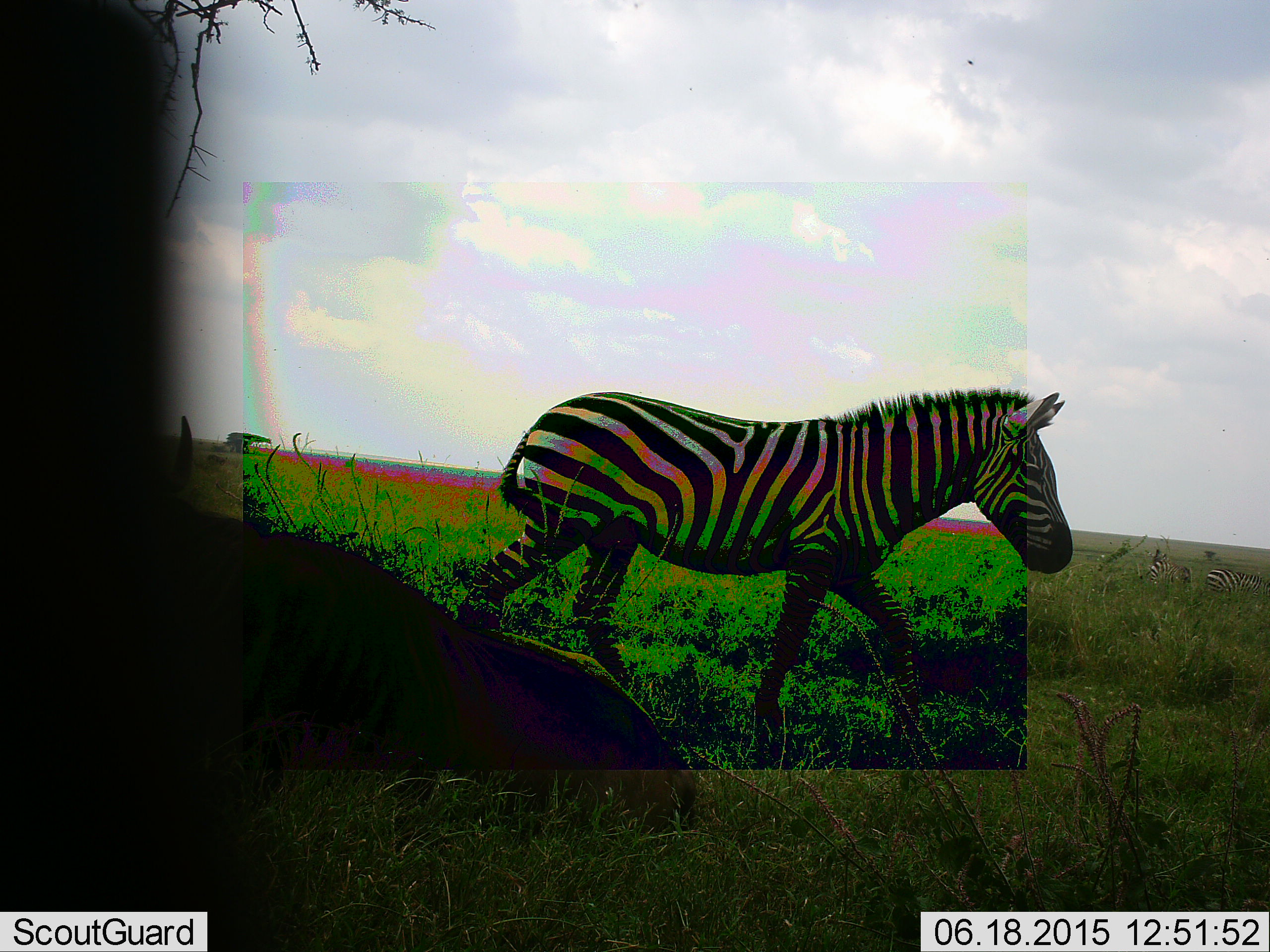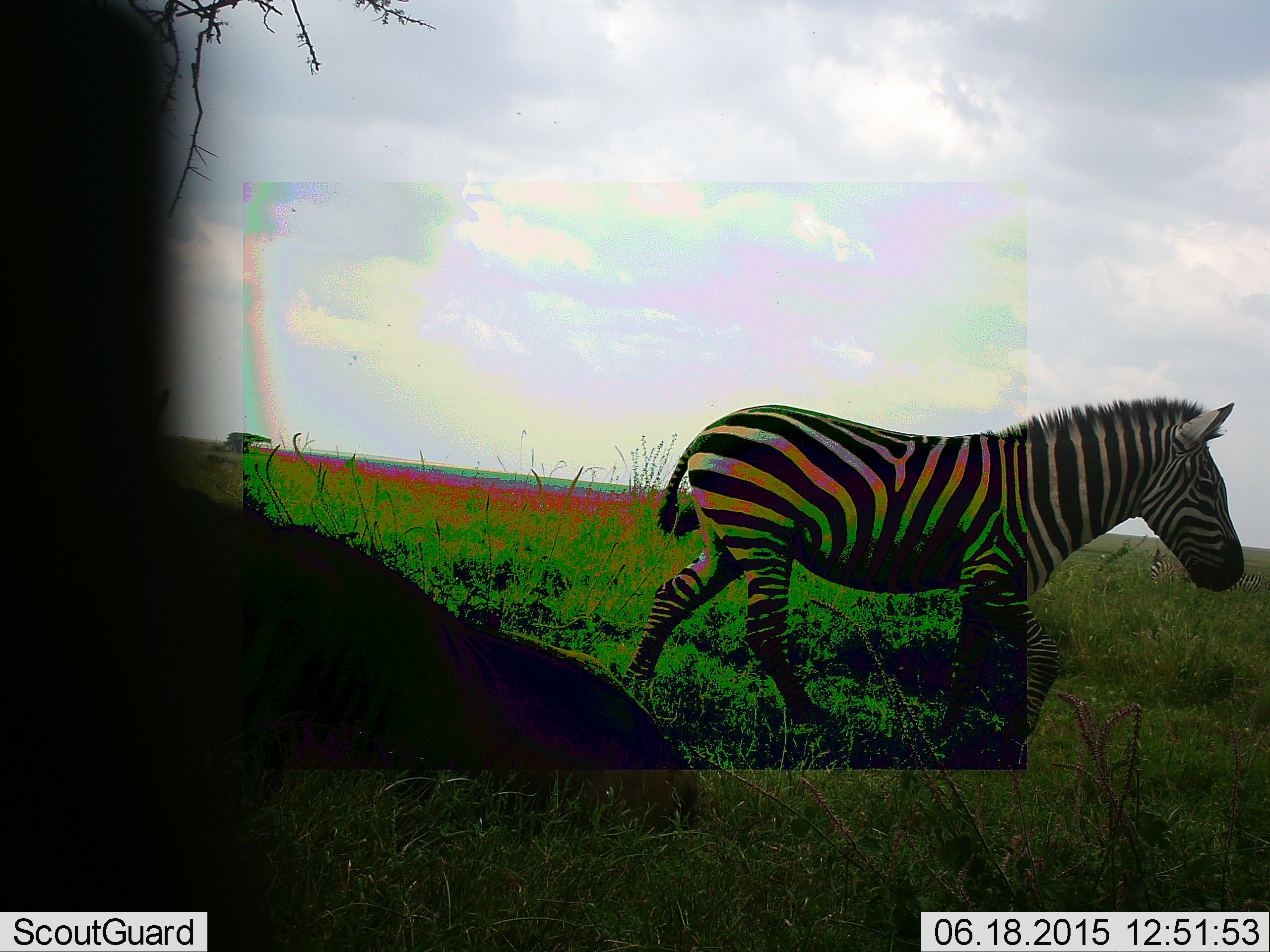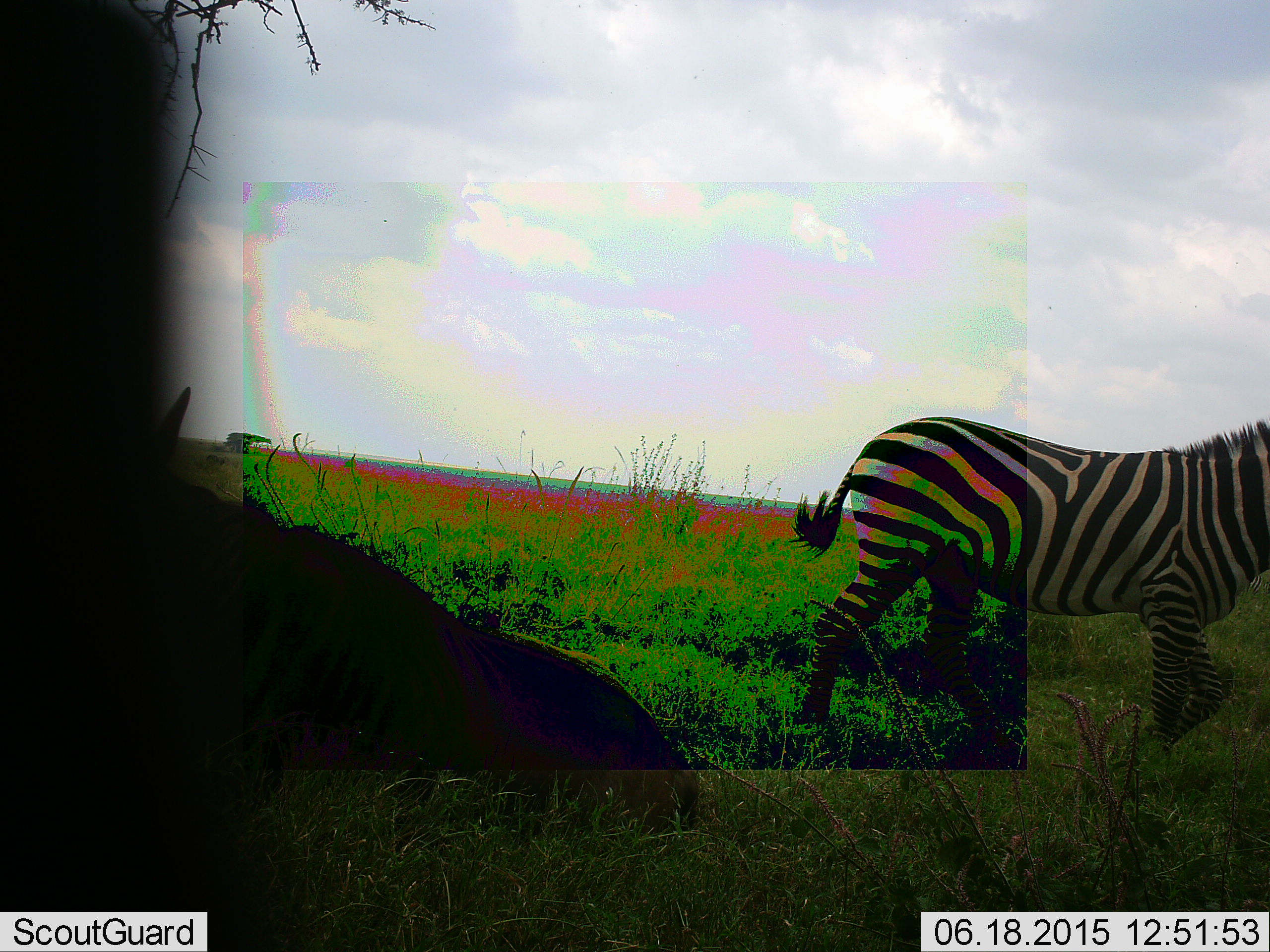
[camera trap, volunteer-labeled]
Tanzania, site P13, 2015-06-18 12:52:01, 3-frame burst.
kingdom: Animalia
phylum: Chordata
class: Mammalia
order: Perissodactyla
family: Equidae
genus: Equus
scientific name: Equus quagga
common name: plains zebra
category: zebra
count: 1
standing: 7%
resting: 14%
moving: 93%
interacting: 0%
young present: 0%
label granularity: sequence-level